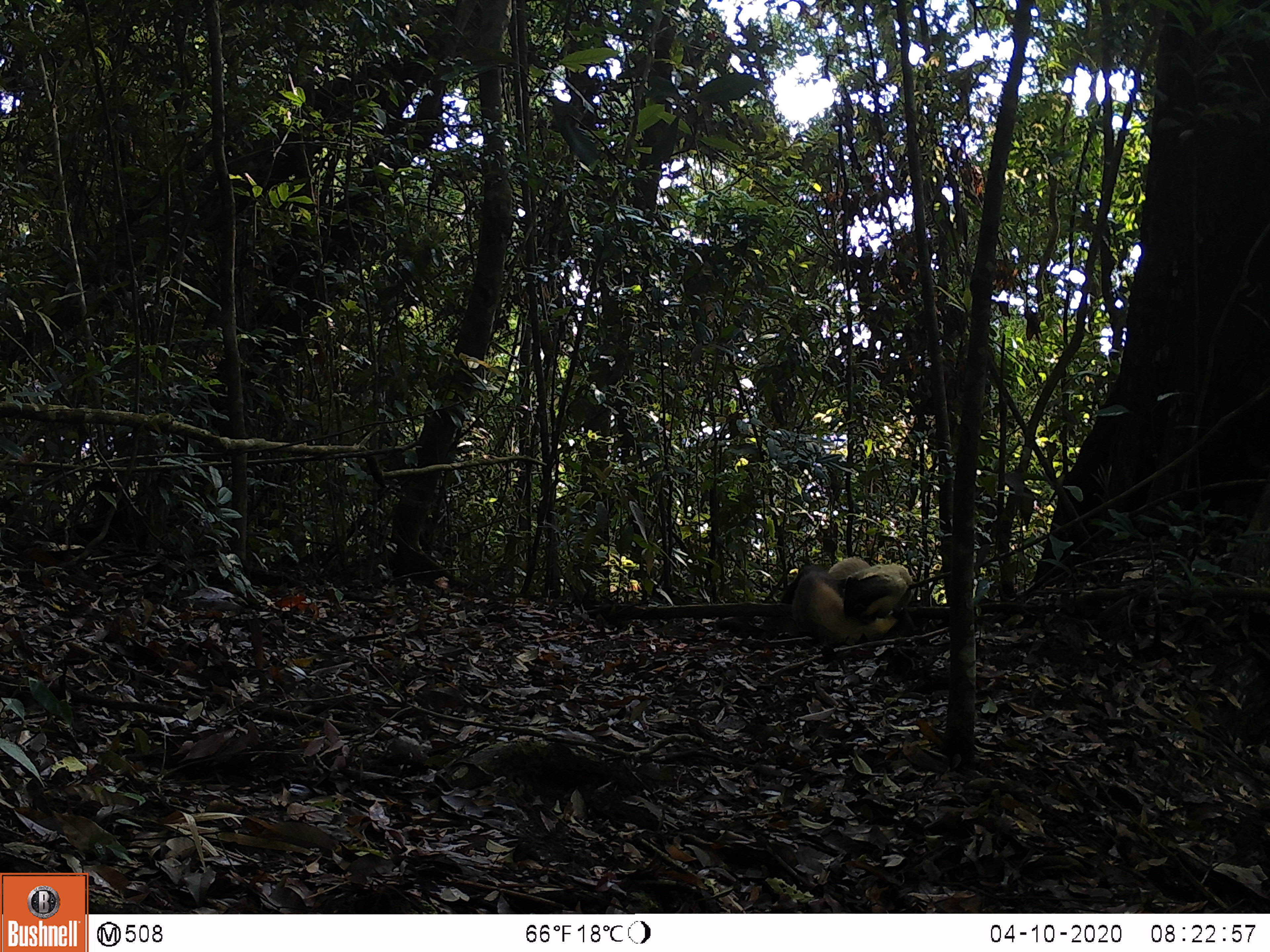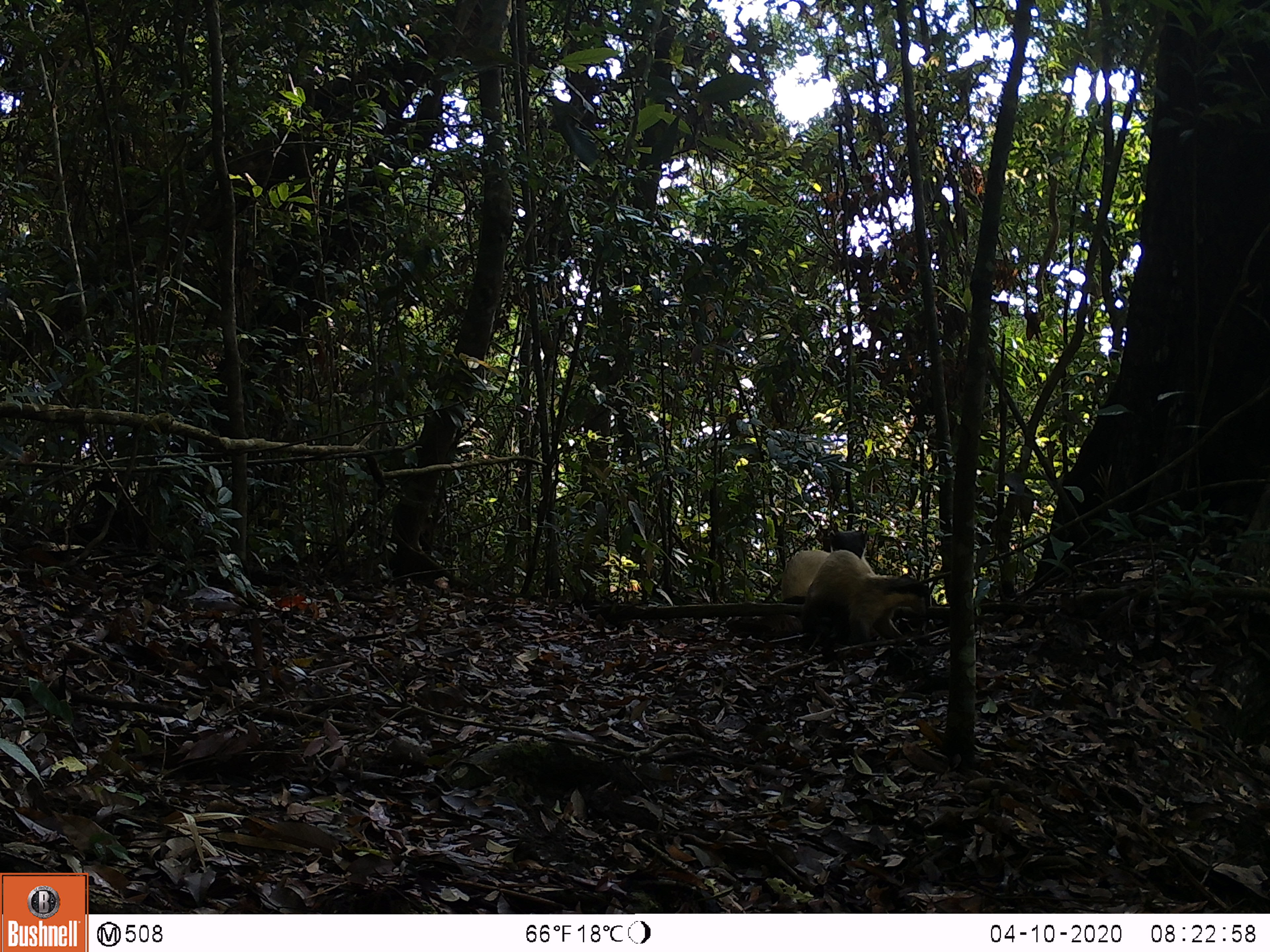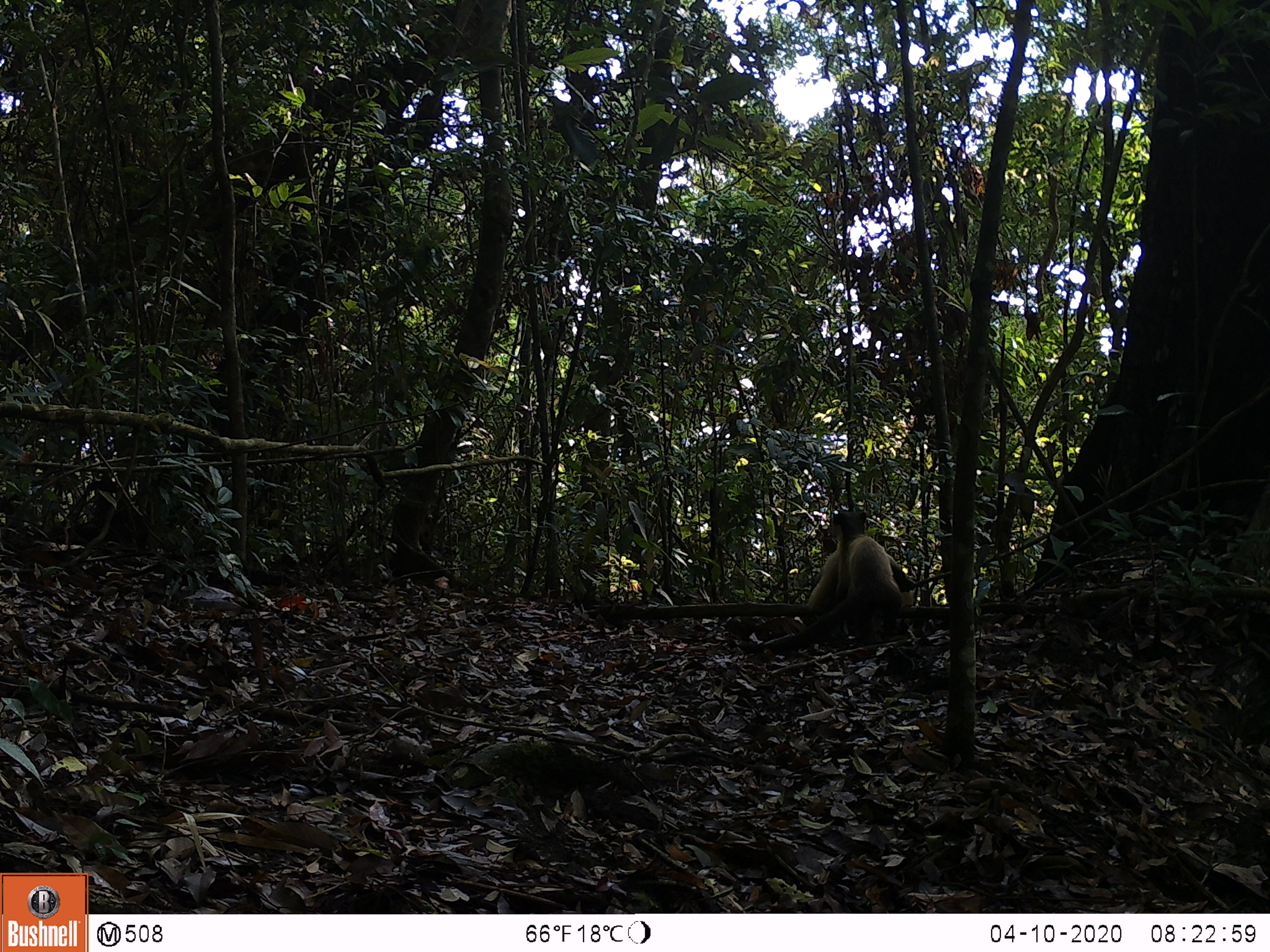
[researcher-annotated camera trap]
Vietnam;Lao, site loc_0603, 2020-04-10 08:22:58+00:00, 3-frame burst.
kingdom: Animalia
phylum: Chordata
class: Mammalia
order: Carnivora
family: Mustelidae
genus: Martes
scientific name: Martes flavigula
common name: yellow-throated marten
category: yellow throated marten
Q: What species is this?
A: Yellow throated marten (yellow-throated marten) (Martes flavigula).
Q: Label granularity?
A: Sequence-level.